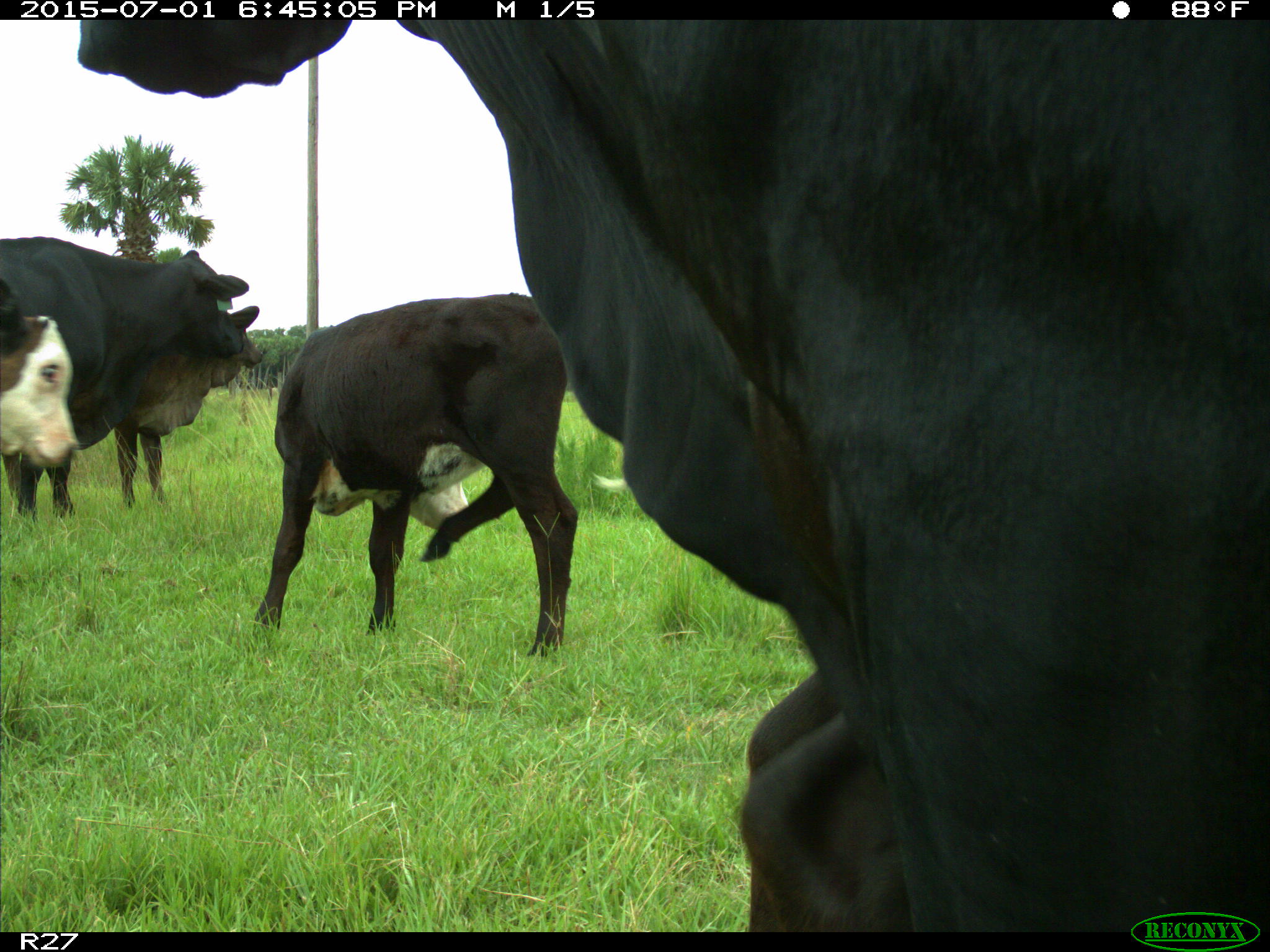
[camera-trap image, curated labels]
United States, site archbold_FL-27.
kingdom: Animalia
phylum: Chordata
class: Mammalia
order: Artiodactyla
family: Bovidae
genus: Bos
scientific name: Bos taurus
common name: domestic cow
Bos taurus (domestic cow).